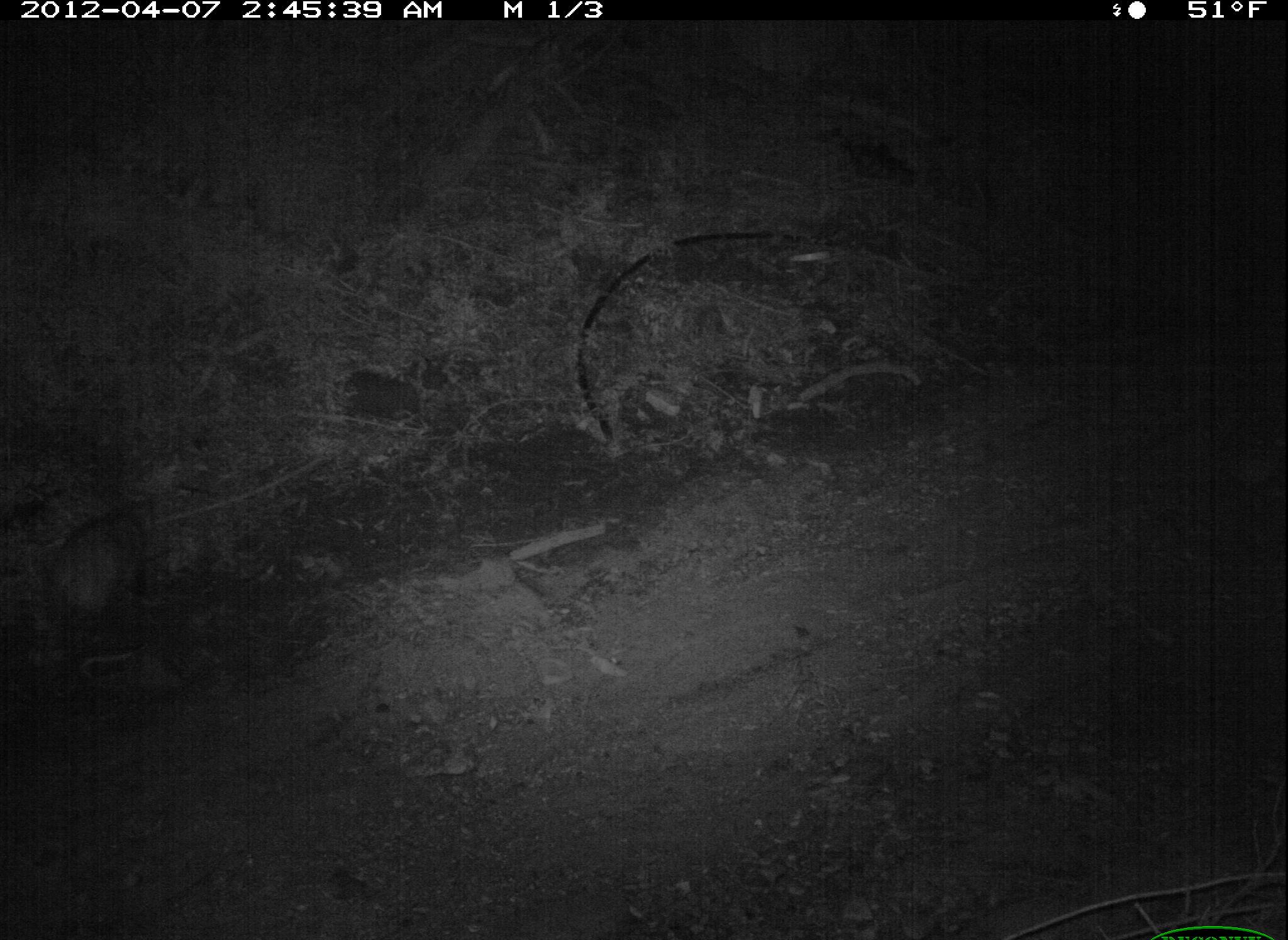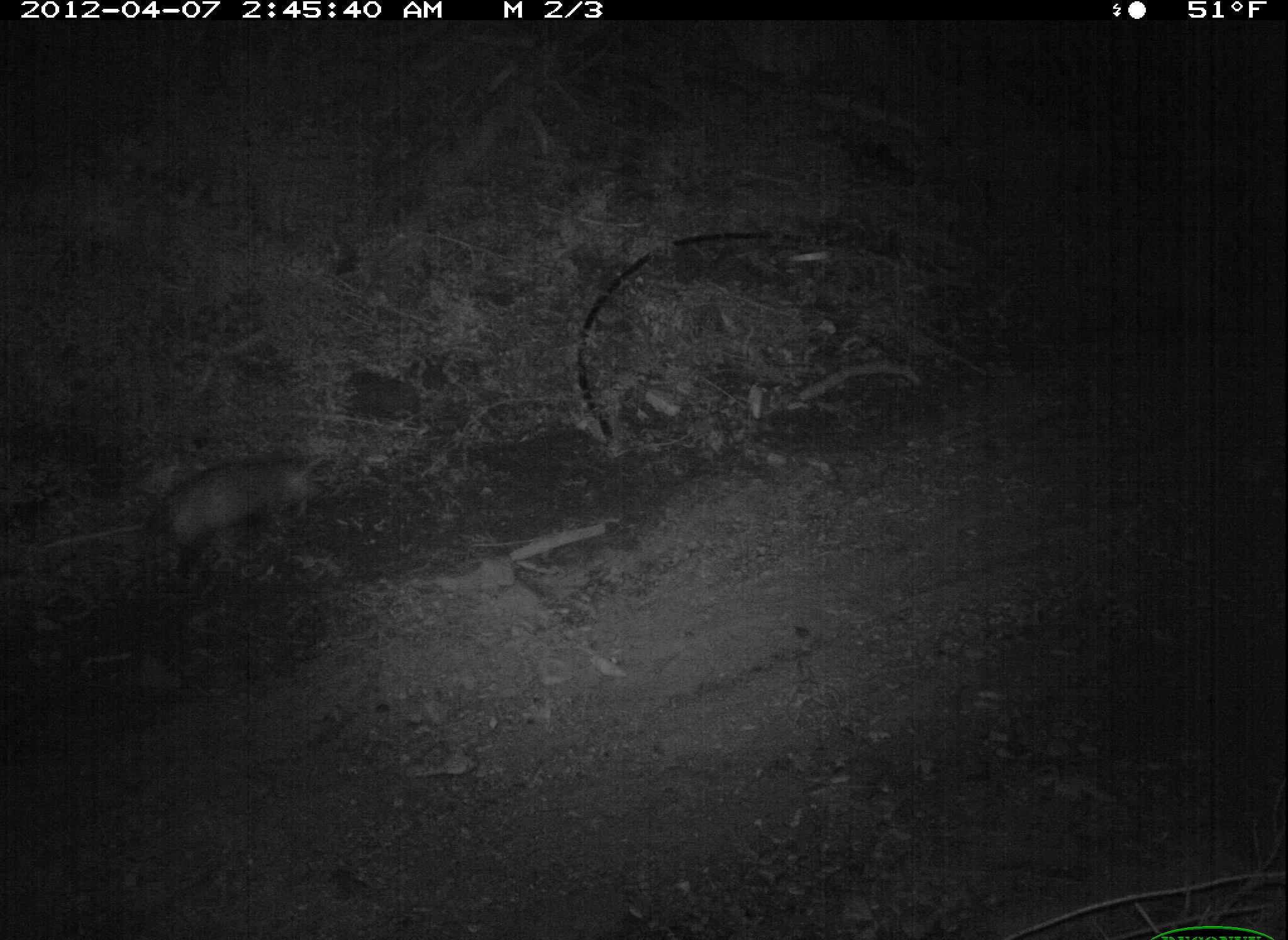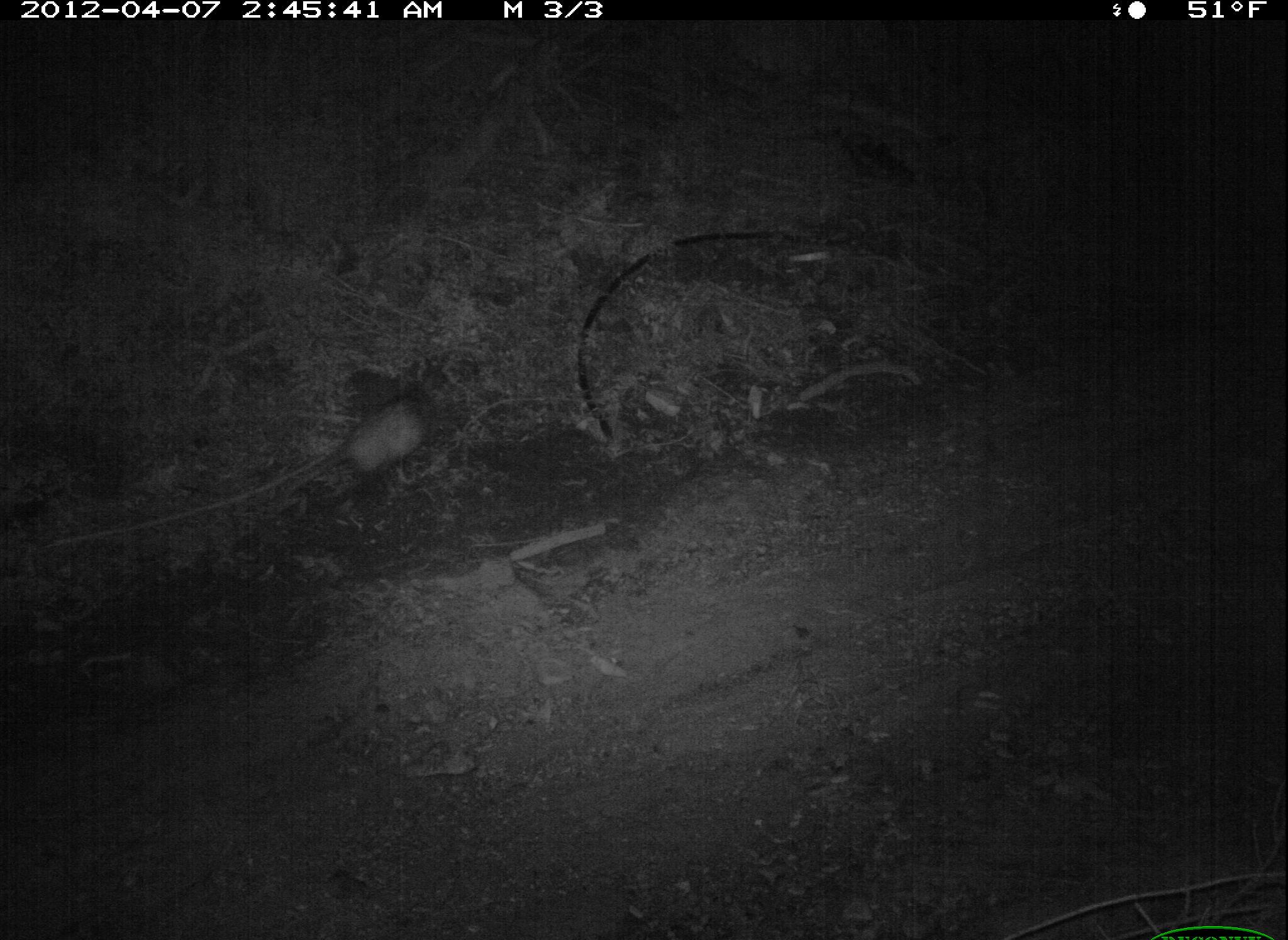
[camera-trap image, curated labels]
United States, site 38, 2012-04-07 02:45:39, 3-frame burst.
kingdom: Animalia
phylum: Chordata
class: Mammalia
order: Didelphimorphia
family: Didelphidae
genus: Didelphis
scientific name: Didelphis virginiana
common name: virginia opossum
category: opossum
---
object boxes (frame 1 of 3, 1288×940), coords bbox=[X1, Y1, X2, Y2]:
opossum: bbox=[39, 482, 179, 665]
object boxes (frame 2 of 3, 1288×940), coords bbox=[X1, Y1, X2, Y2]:
opossum: bbox=[64, 435, 335, 578]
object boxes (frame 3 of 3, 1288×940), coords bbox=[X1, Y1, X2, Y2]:
opossum: bbox=[267, 366, 470, 522]